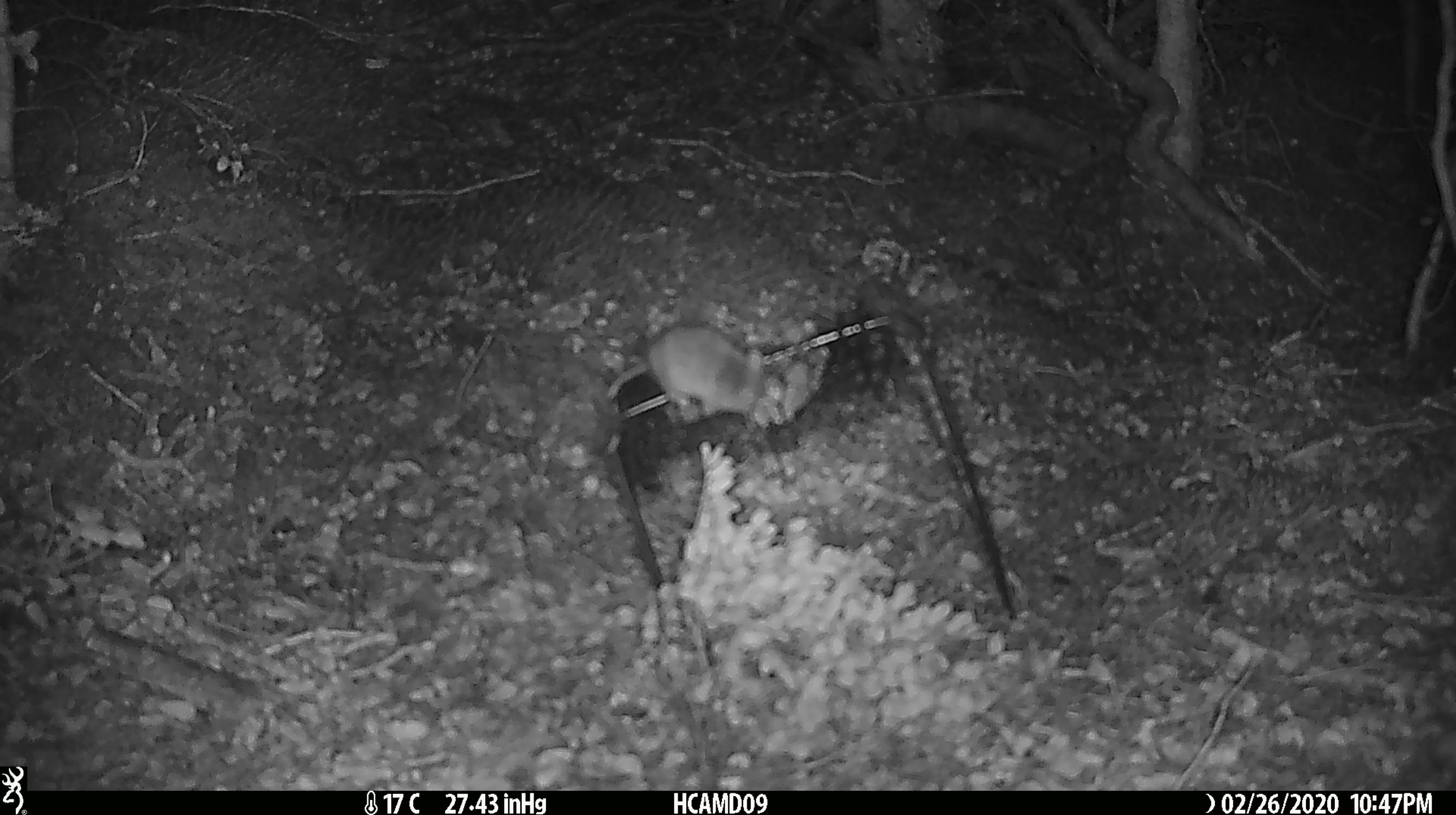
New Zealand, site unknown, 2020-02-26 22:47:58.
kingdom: Animalia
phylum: Chordata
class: Mammalia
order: Rodentia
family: Muridae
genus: Mus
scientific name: Mus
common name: mouse